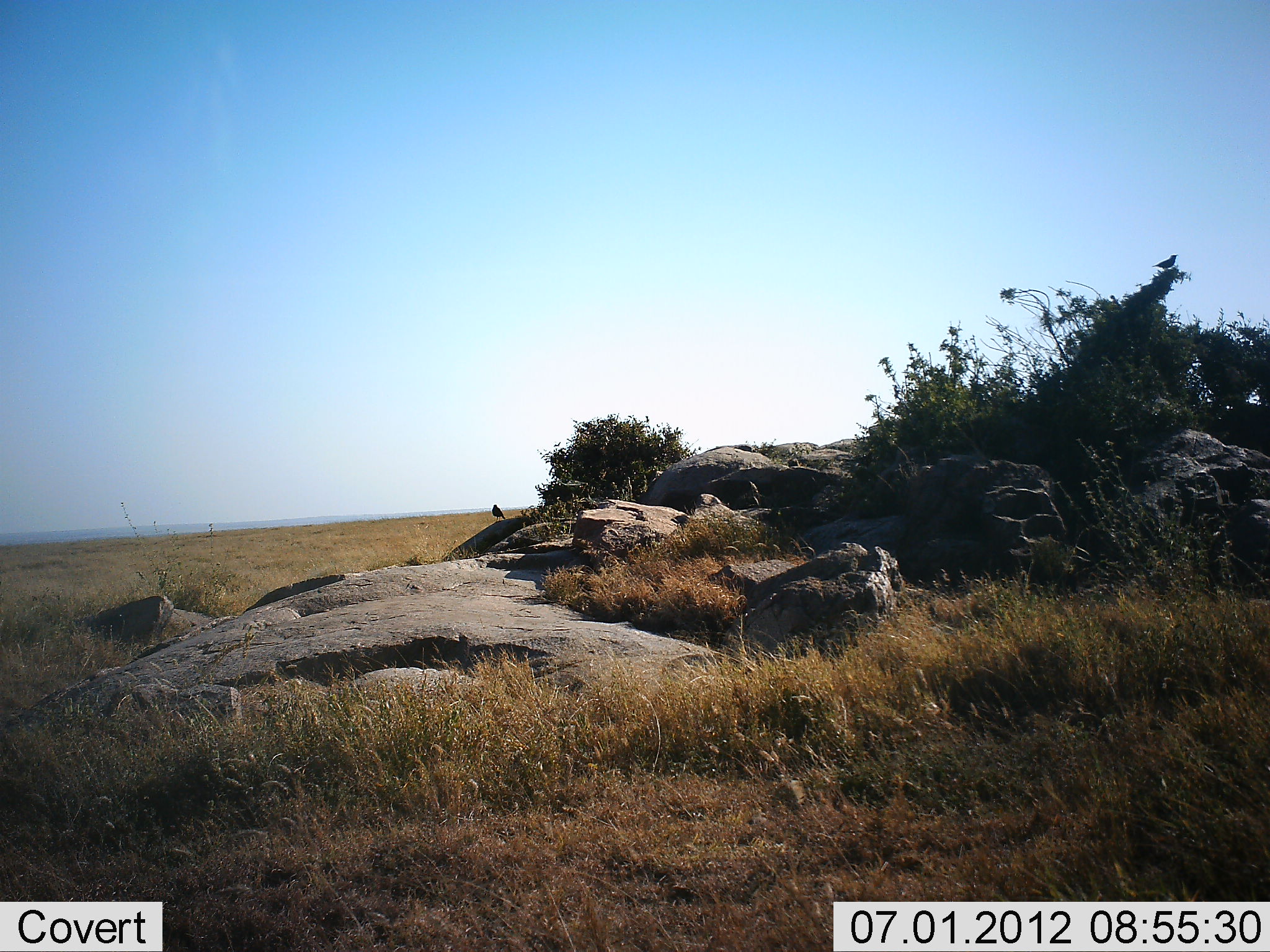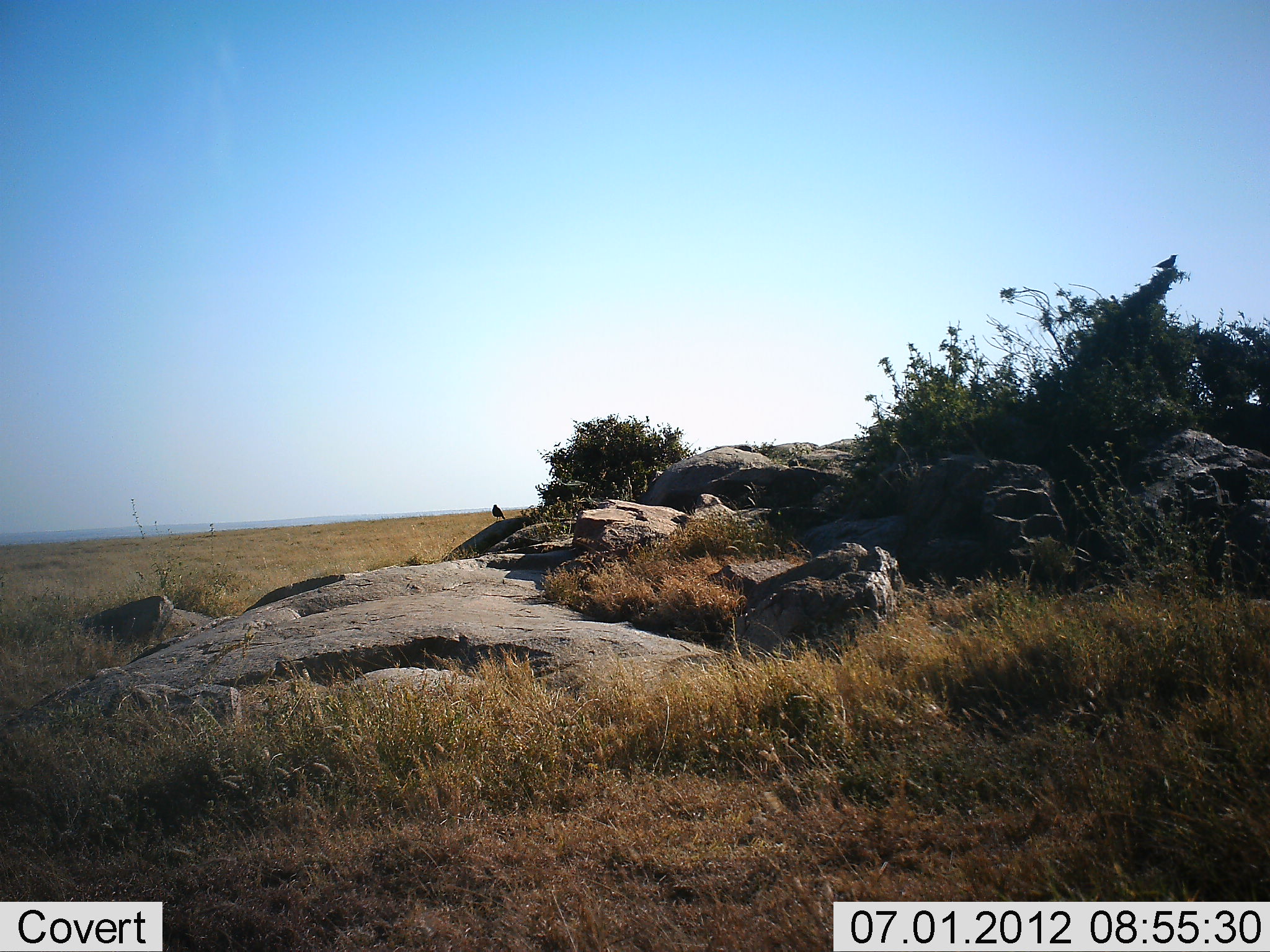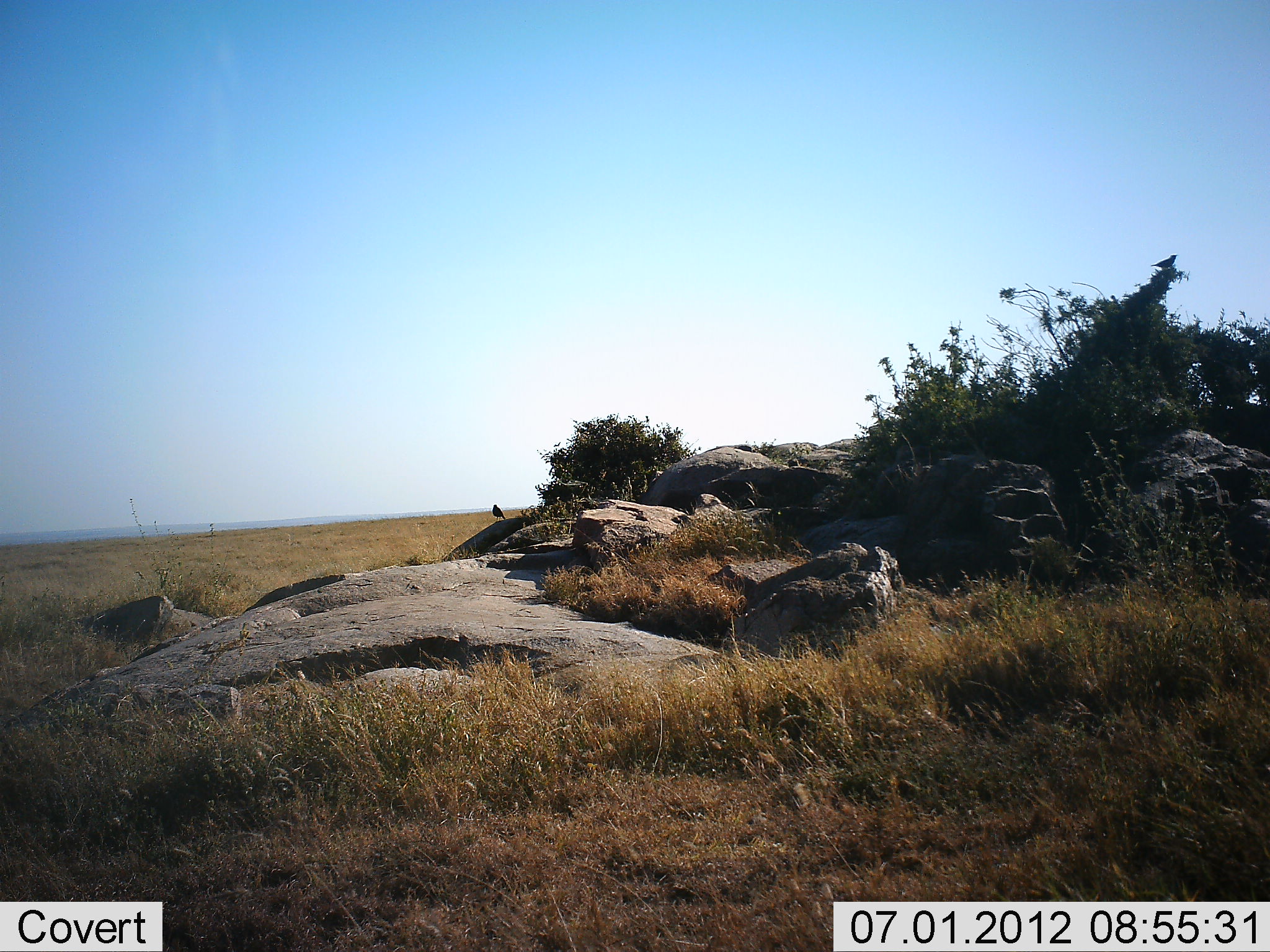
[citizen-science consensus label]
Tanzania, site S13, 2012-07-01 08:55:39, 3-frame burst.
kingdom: Animalia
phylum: Chordata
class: Aves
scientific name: Aves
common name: bird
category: otherbird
Otherbird (bird) (Aves), count 2. Behavior (volunteer vote fractions): standing 90%, resting 10%, moving 0%, interacting 0%. Young present (vote fraction): 0%. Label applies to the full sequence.